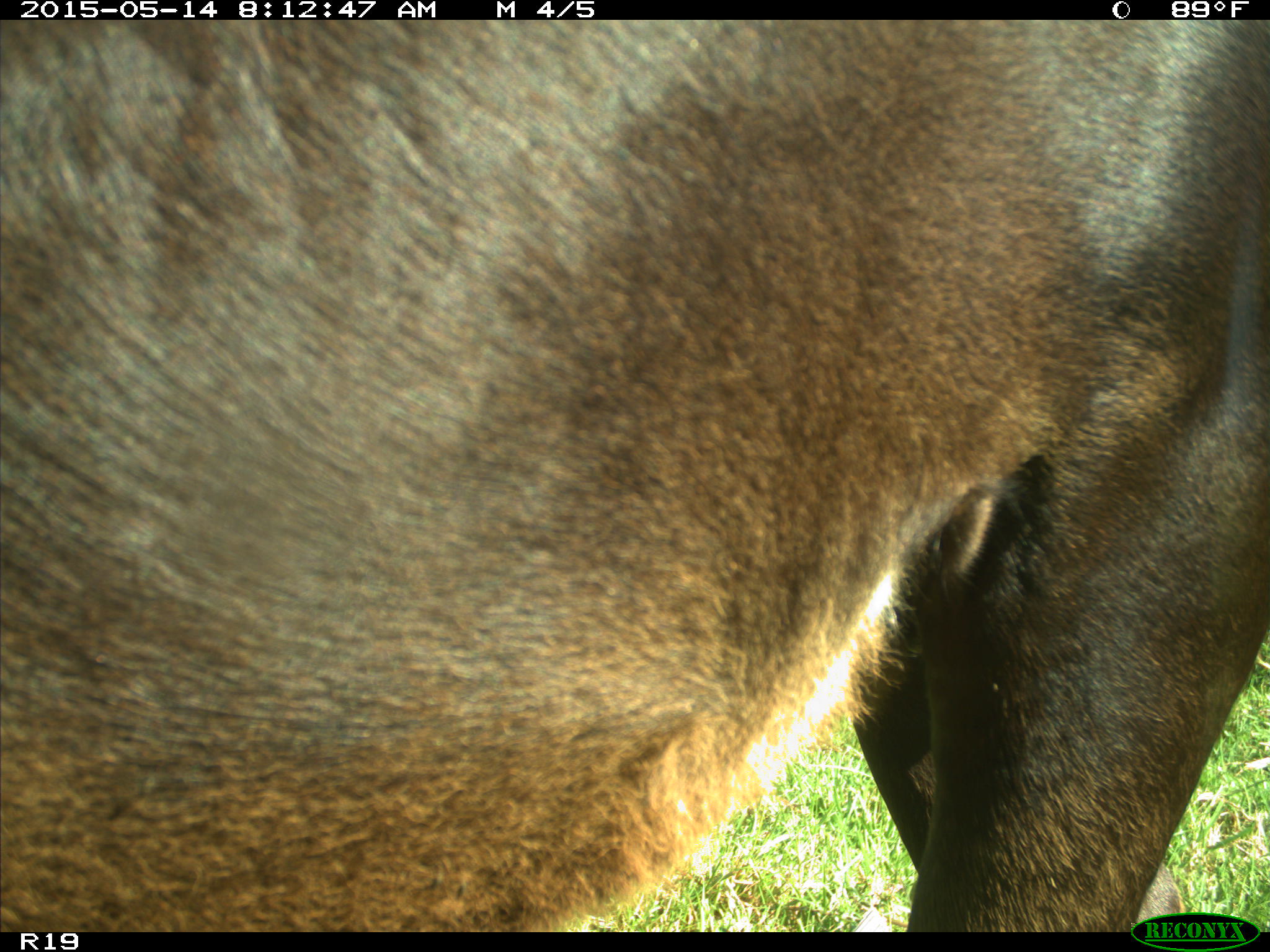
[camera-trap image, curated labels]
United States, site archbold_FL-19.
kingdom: Animalia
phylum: Chordata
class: Mammalia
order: Artiodactyla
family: Bovidae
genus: Bos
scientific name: Bos taurus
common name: domestic cow